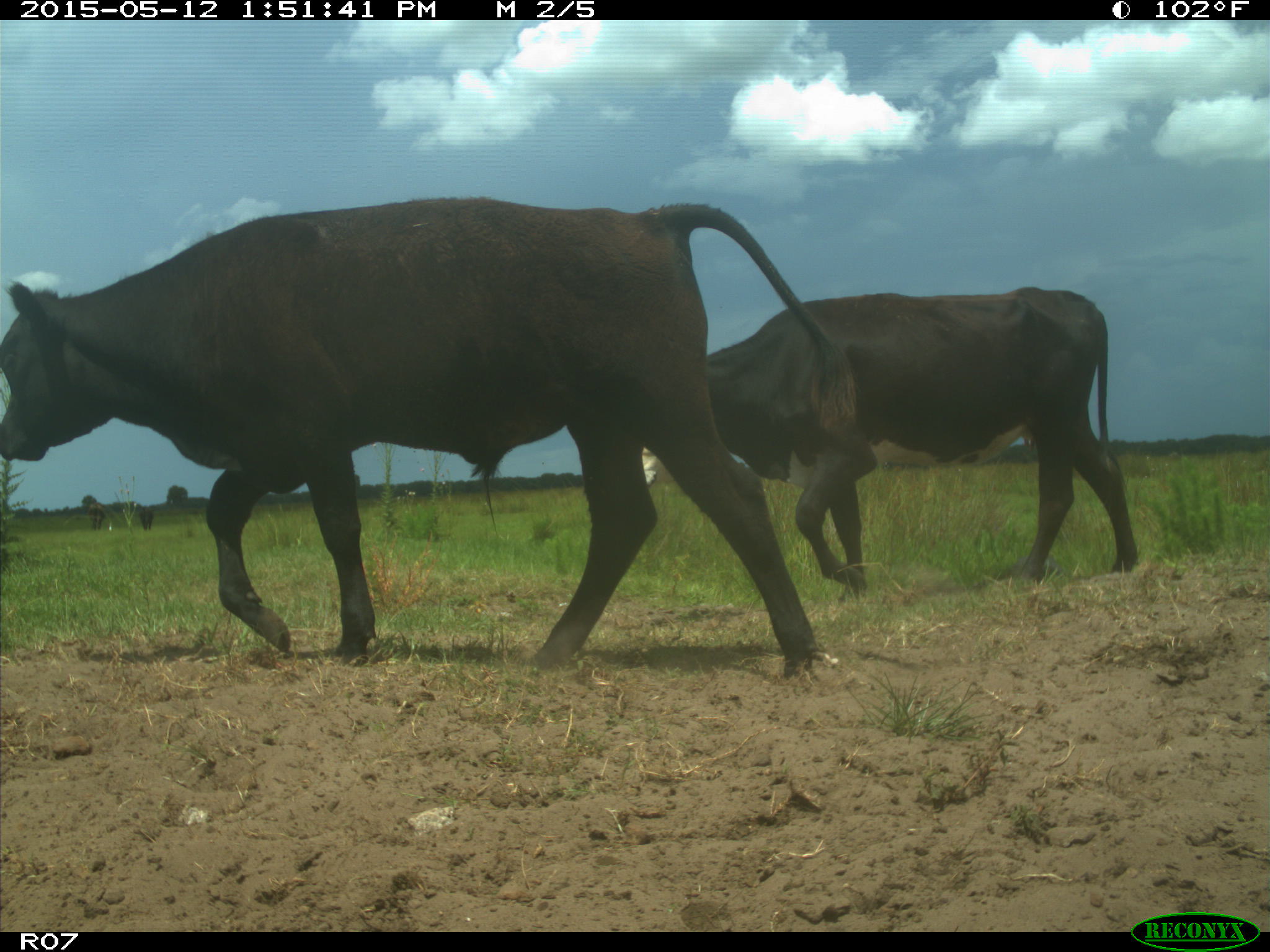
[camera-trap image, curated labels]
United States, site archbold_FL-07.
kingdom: Animalia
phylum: Chordata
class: Mammalia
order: Artiodactyla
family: Bovidae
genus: Bos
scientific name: Bos taurus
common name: domestic cow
Bos taurus (domestic cow).